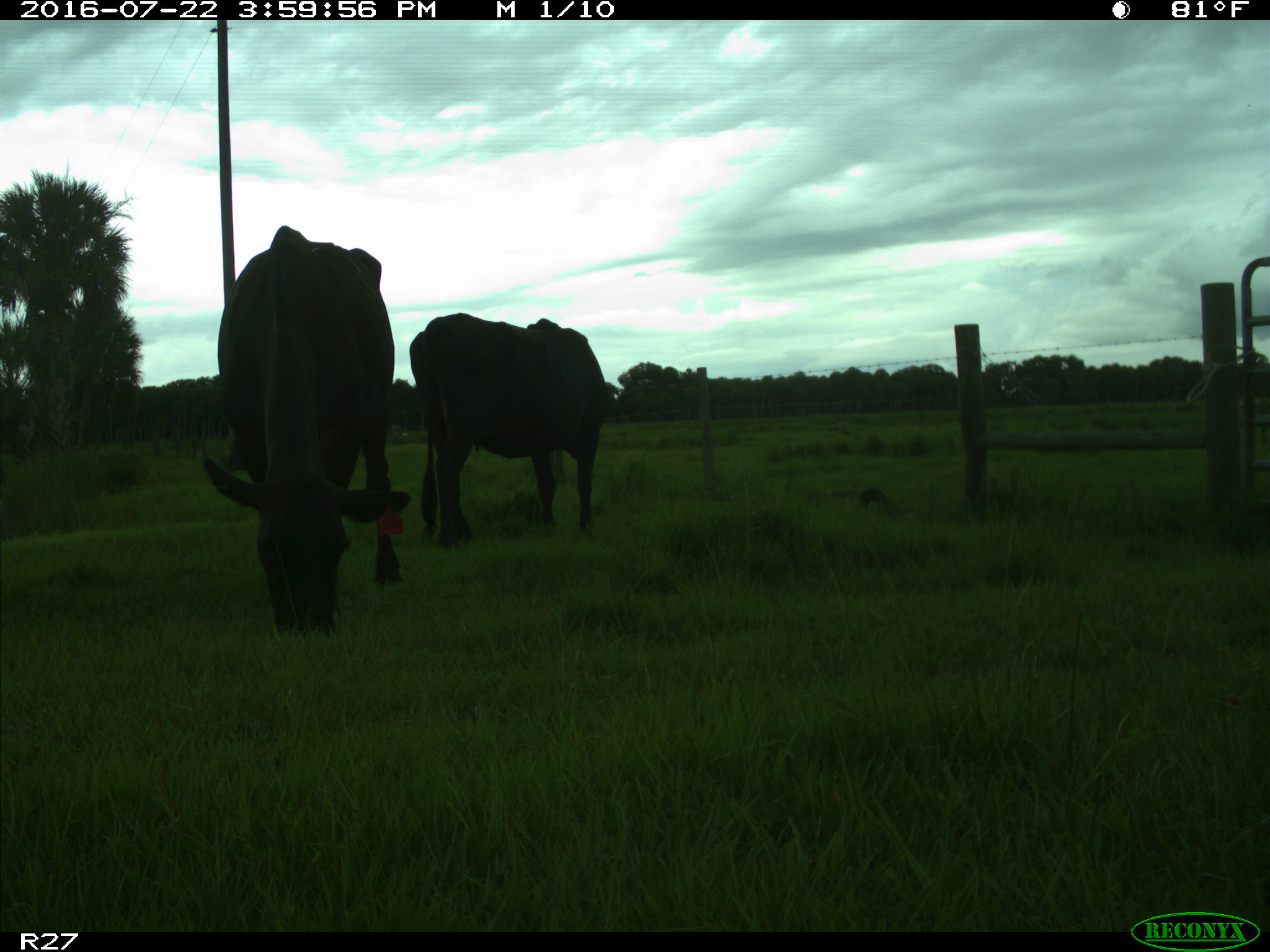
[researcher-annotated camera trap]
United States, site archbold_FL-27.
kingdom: Animalia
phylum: Chordata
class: Mammalia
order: Artiodactyla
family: Bovidae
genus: Bos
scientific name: Bos taurus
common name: domestic cow